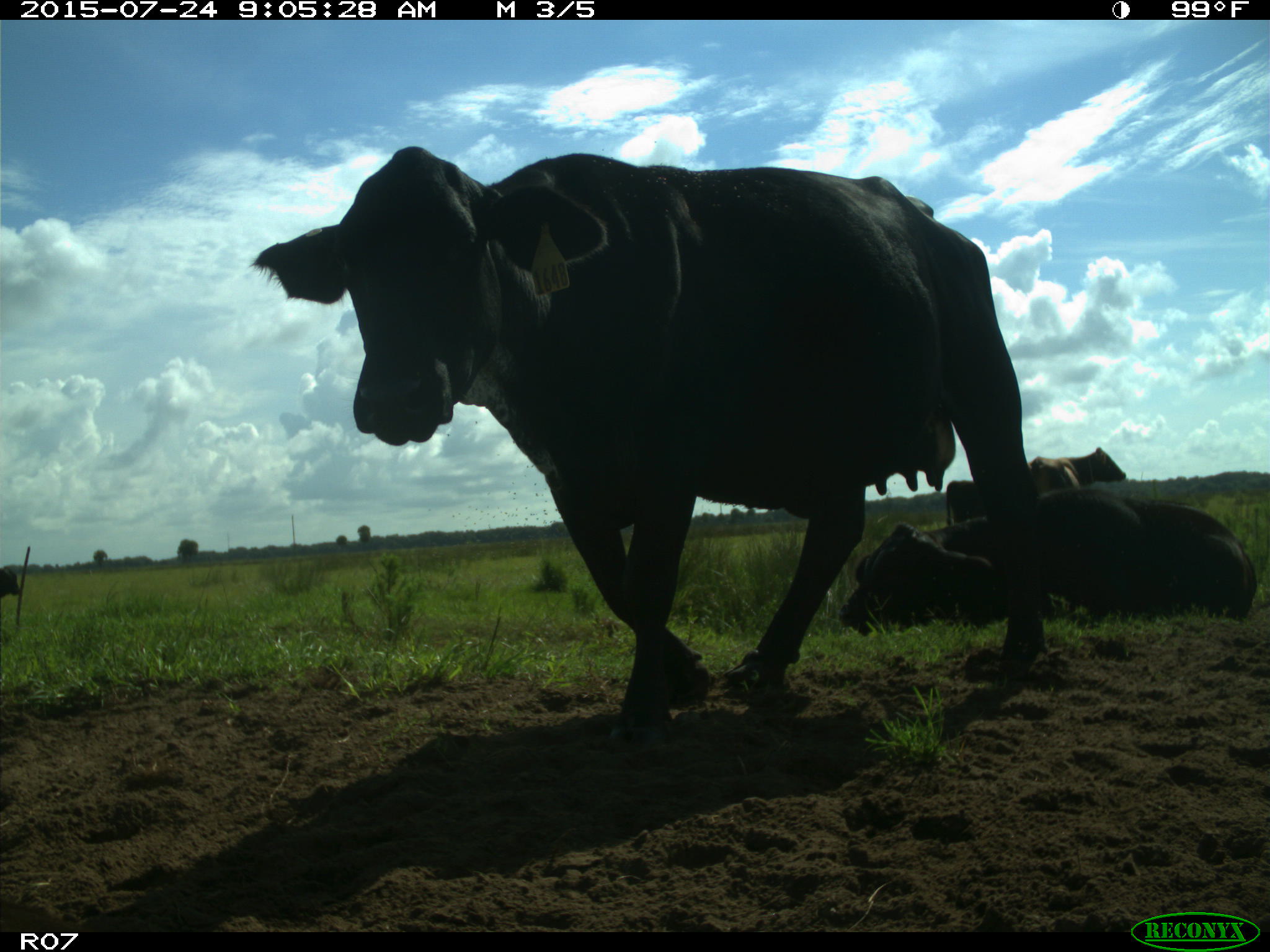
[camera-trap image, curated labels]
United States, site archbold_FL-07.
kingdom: Animalia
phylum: Chordata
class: Mammalia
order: Artiodactyla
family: Bovidae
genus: Bos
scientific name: Bos taurus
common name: domestic cow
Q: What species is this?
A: Bos taurus (domestic cow).